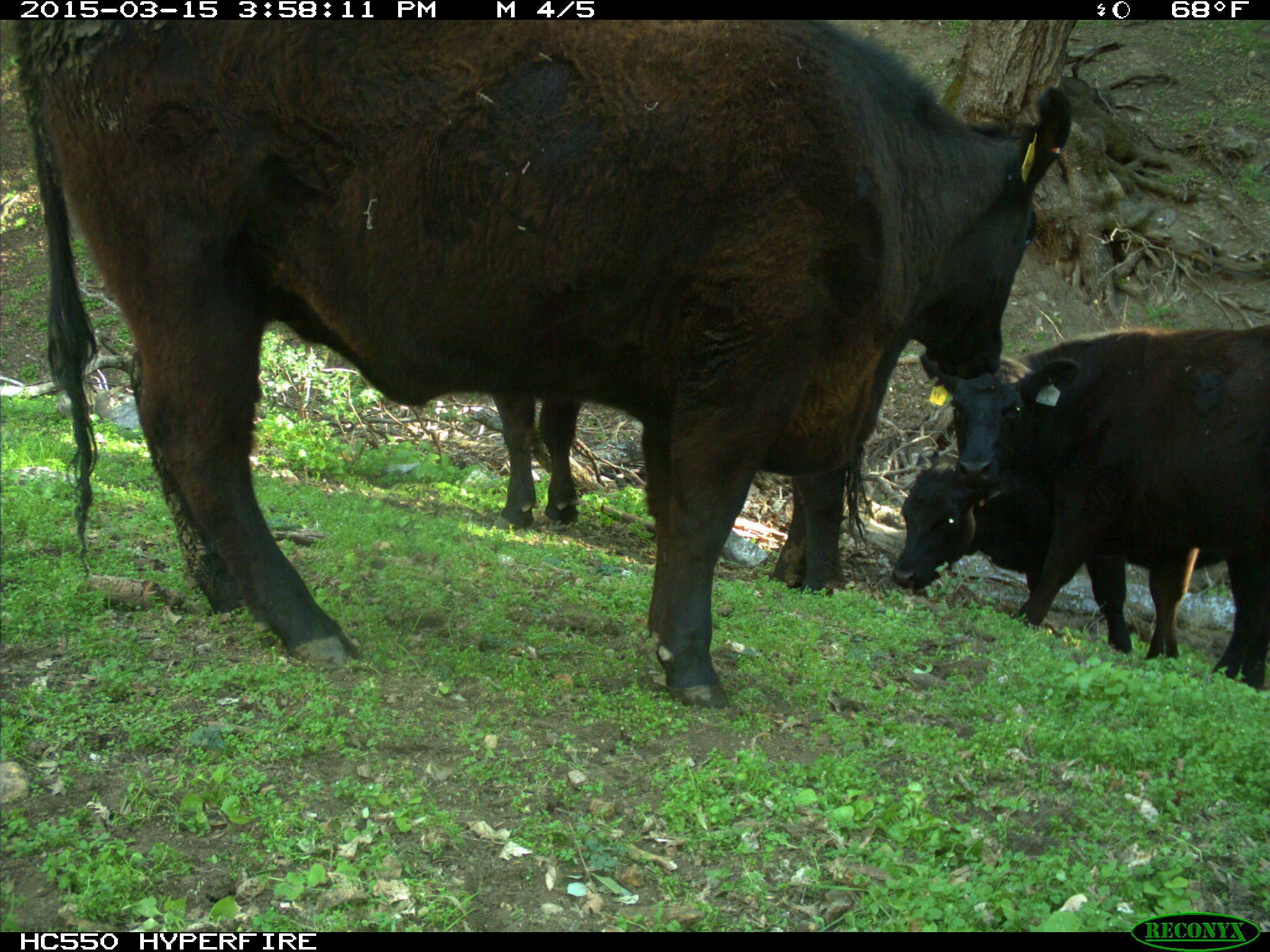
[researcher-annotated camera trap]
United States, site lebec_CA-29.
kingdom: Animalia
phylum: Chordata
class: Mammalia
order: Artiodactyla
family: Bovidae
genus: Bos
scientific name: Bos taurus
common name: domestic cow